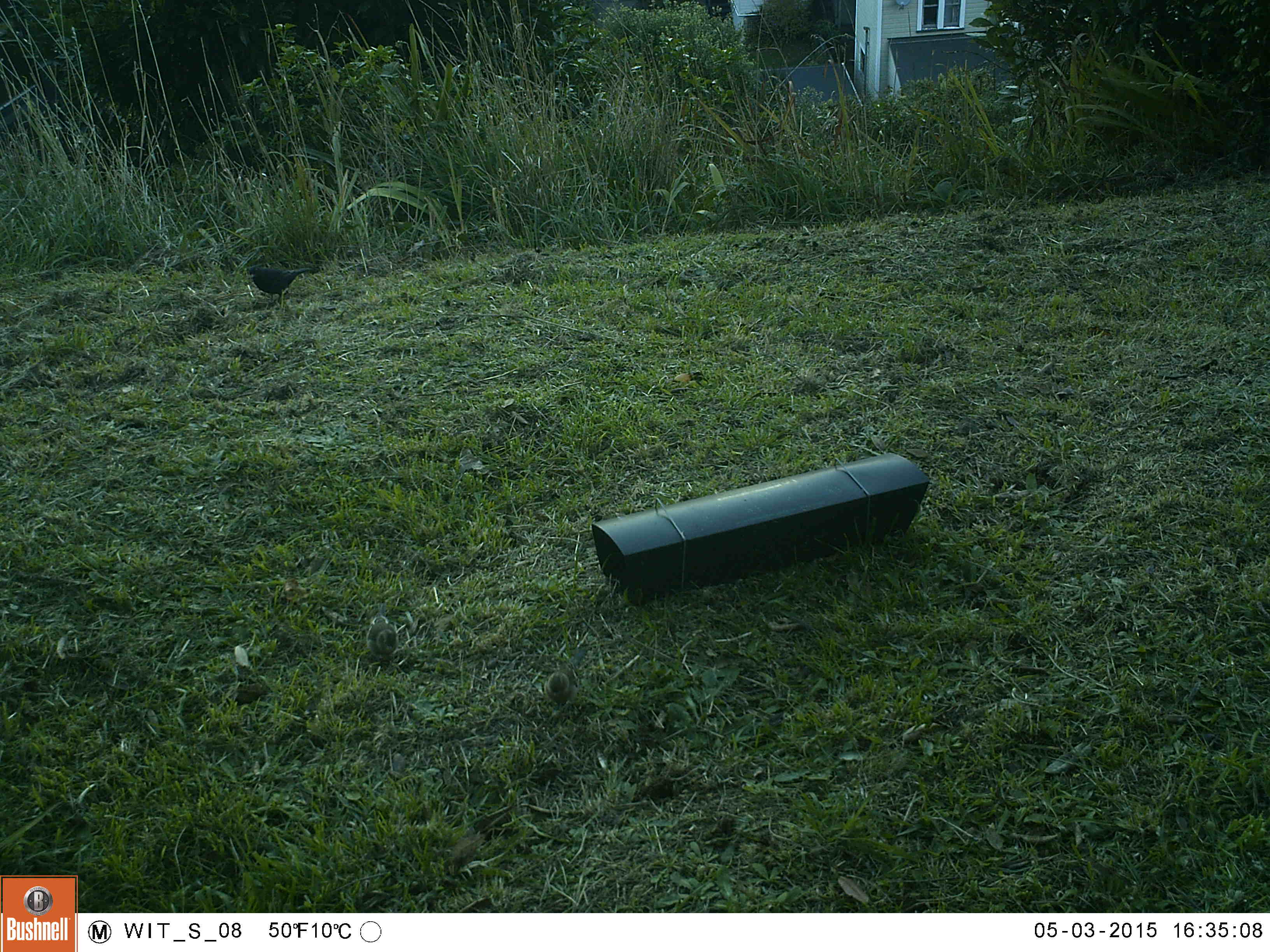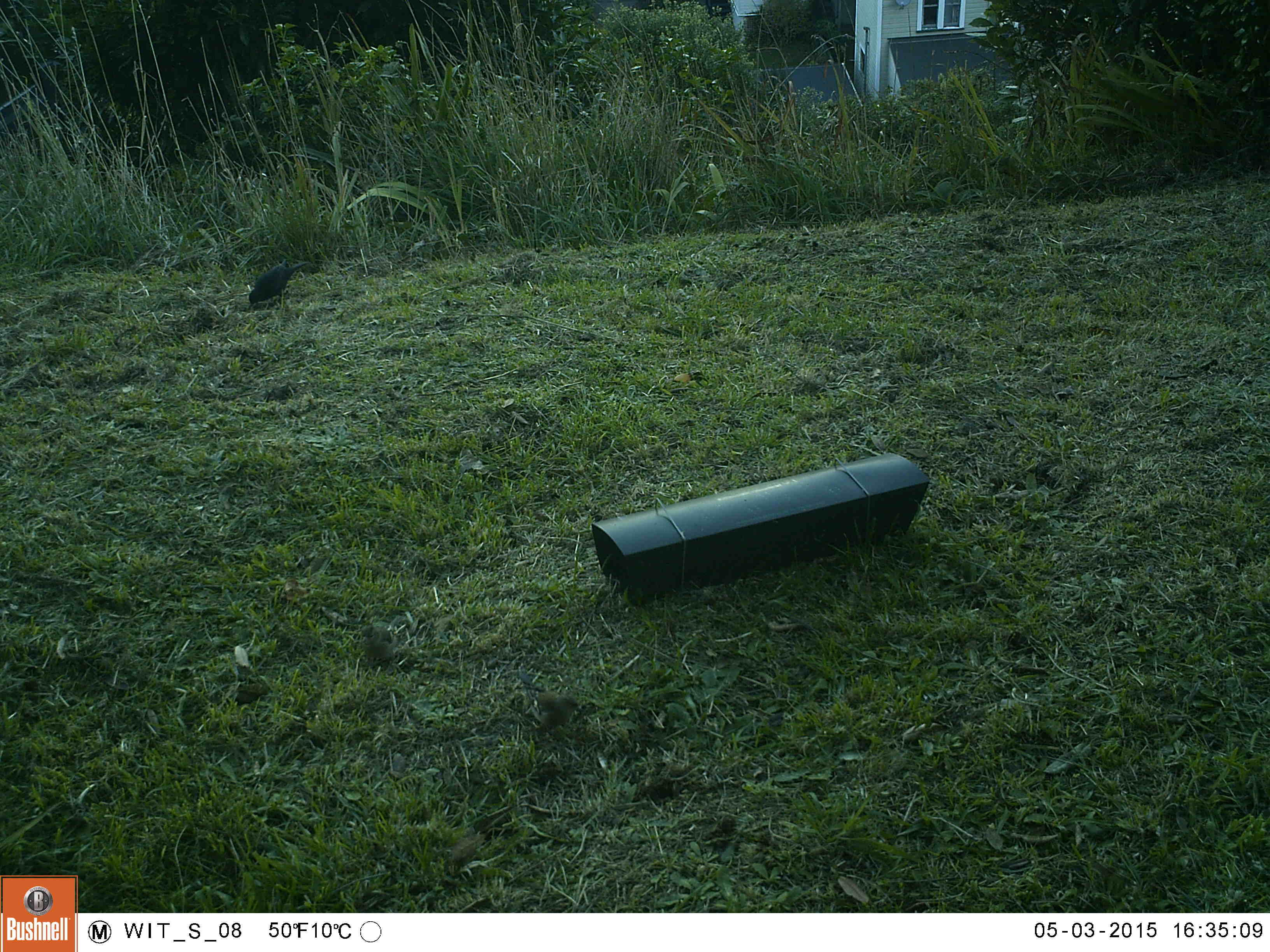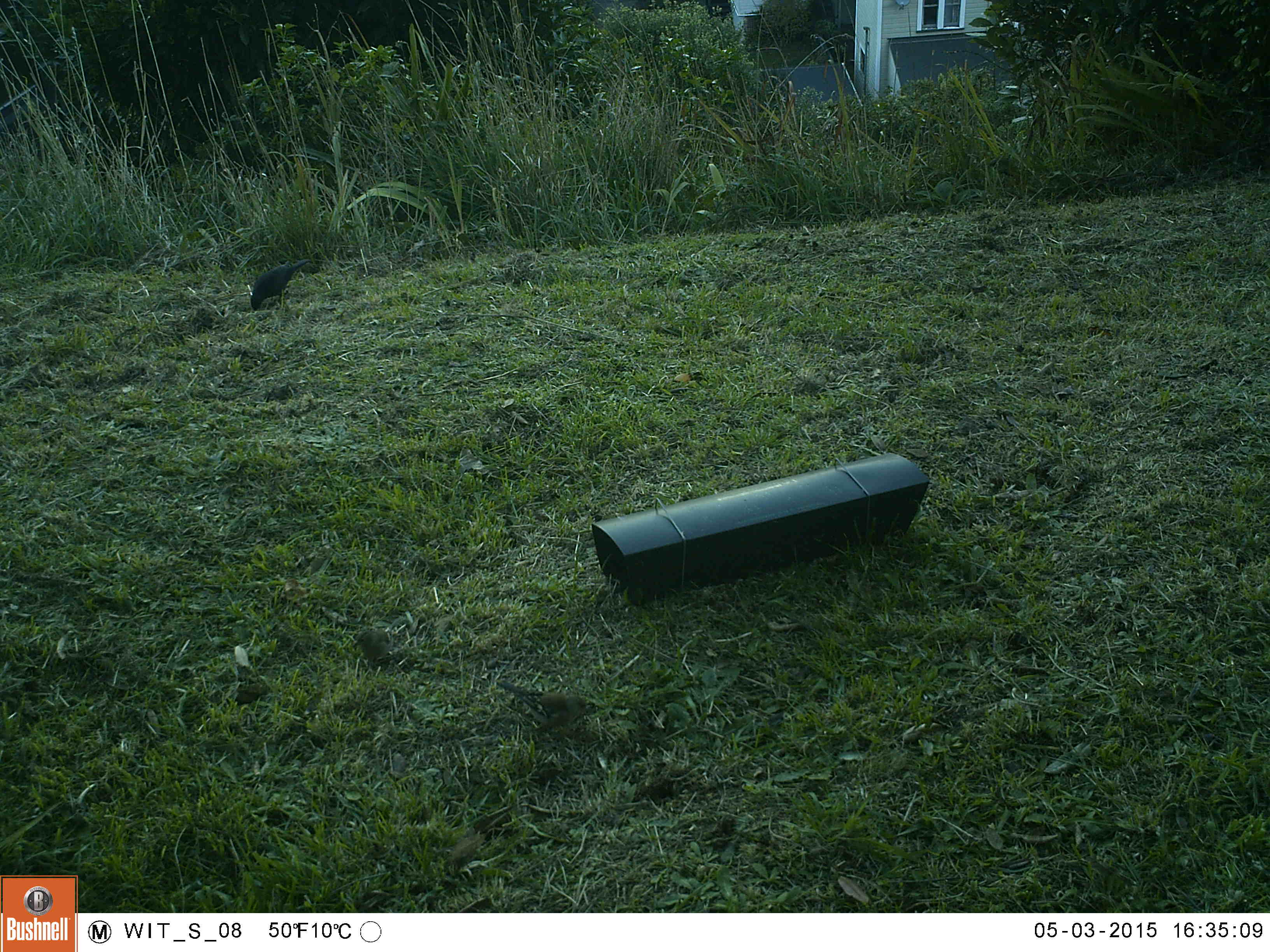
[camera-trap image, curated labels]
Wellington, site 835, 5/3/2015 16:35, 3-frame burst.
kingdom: Animalia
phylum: Chordata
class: Aves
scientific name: Aves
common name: bird